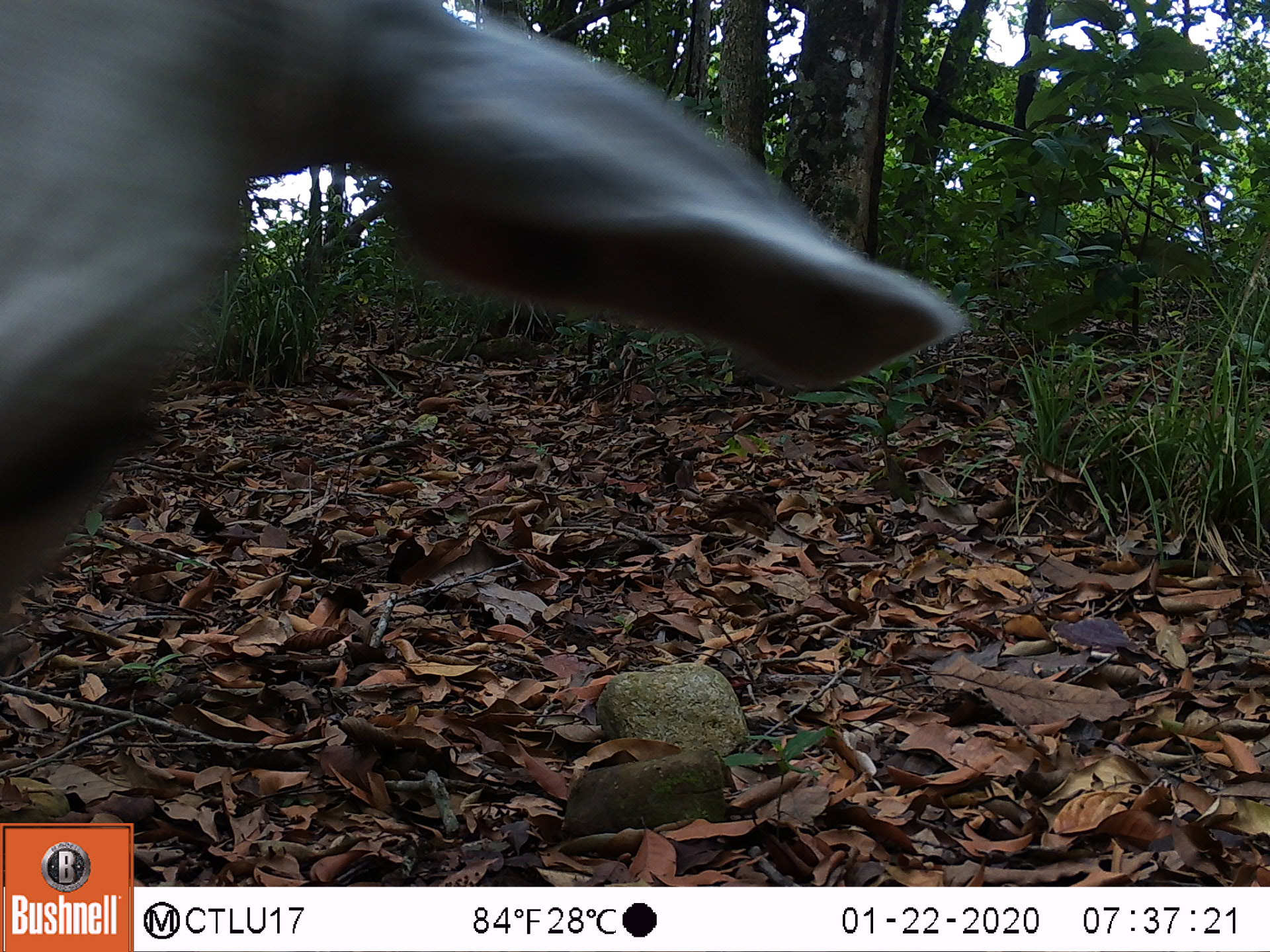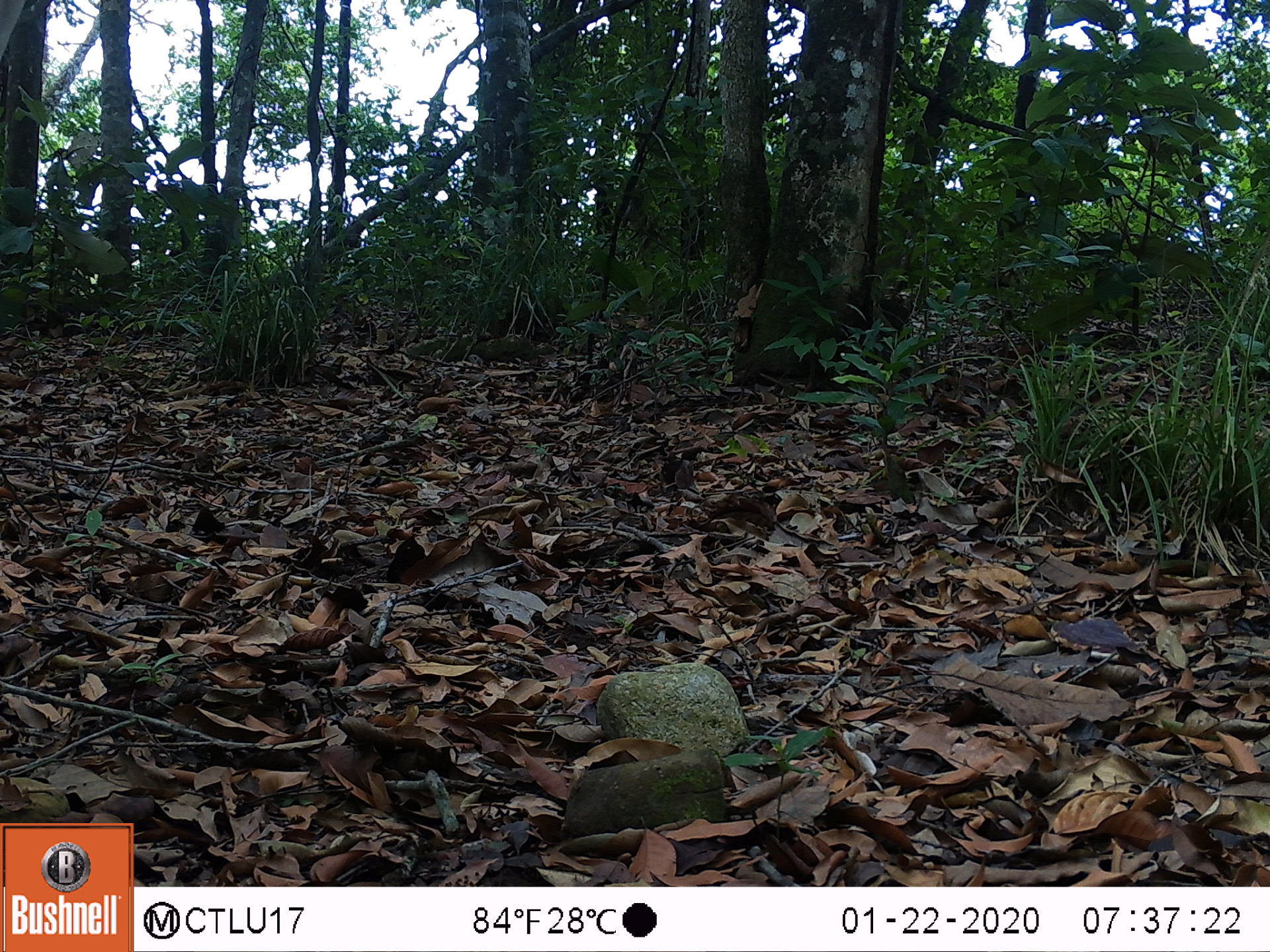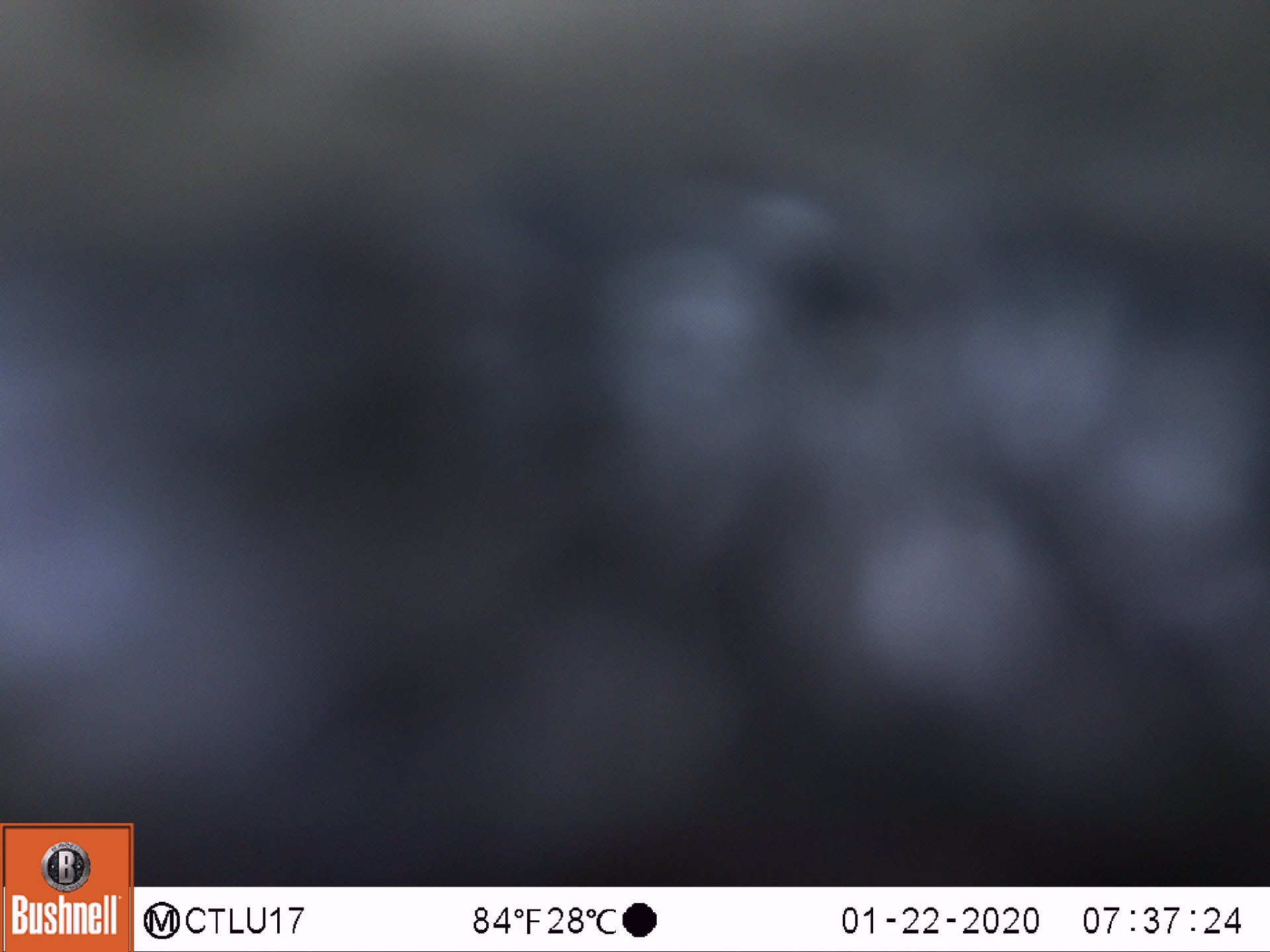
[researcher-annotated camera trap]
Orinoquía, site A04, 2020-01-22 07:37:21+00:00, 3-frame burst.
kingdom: Animalia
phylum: Chordata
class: Mammalia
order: Artiodactyla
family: Bovidae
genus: Bos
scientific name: Bos taurus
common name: cow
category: cattle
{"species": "cattle (cow) (Bos taurus)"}